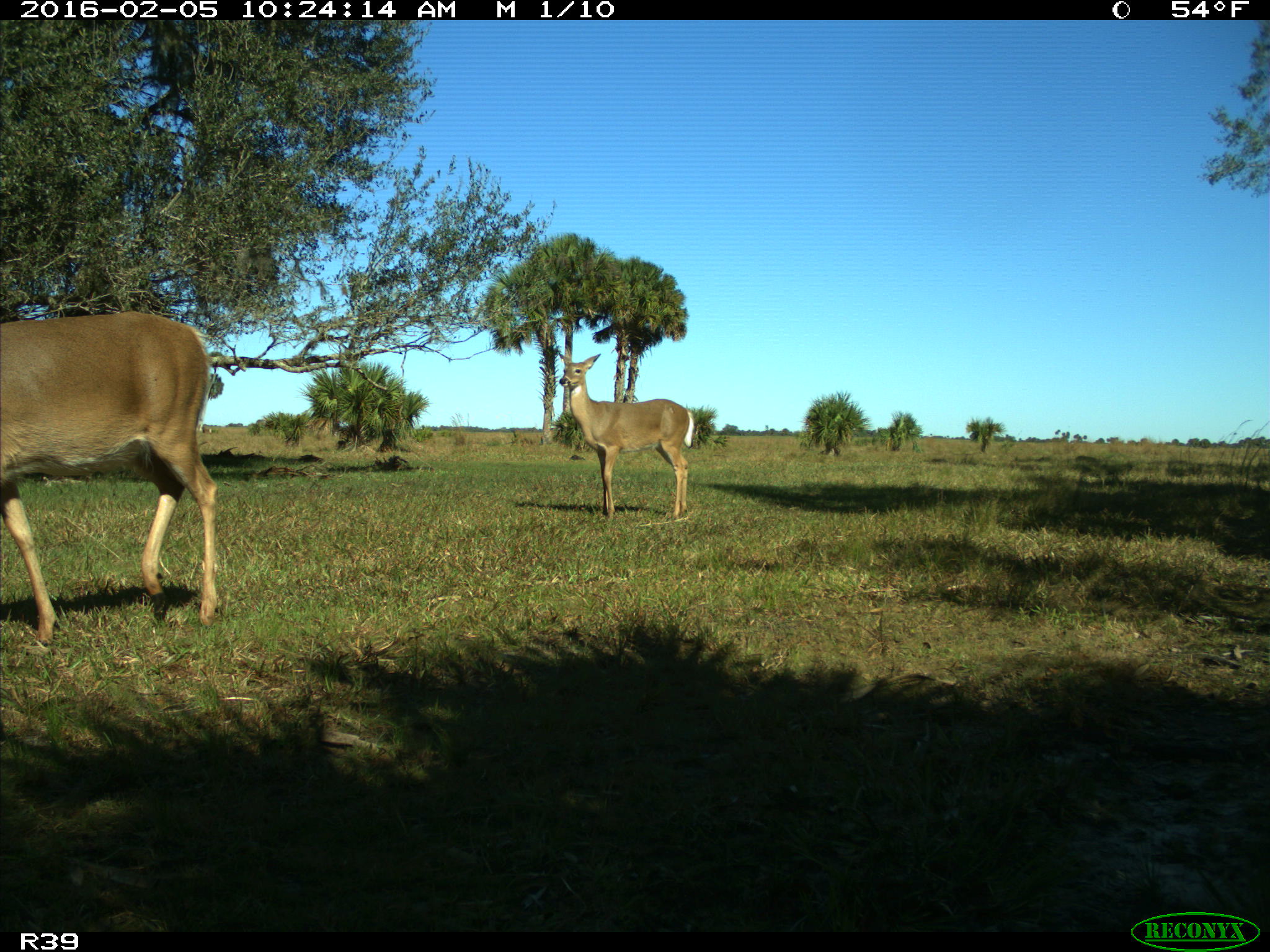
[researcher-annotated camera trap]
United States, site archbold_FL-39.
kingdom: Animalia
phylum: Chordata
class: Mammalia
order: Artiodactyla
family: Cervidae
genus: Odocoileus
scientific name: Odocoileus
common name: deer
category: unidentified deer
Unidentified deer (deer) (Odocoileus).